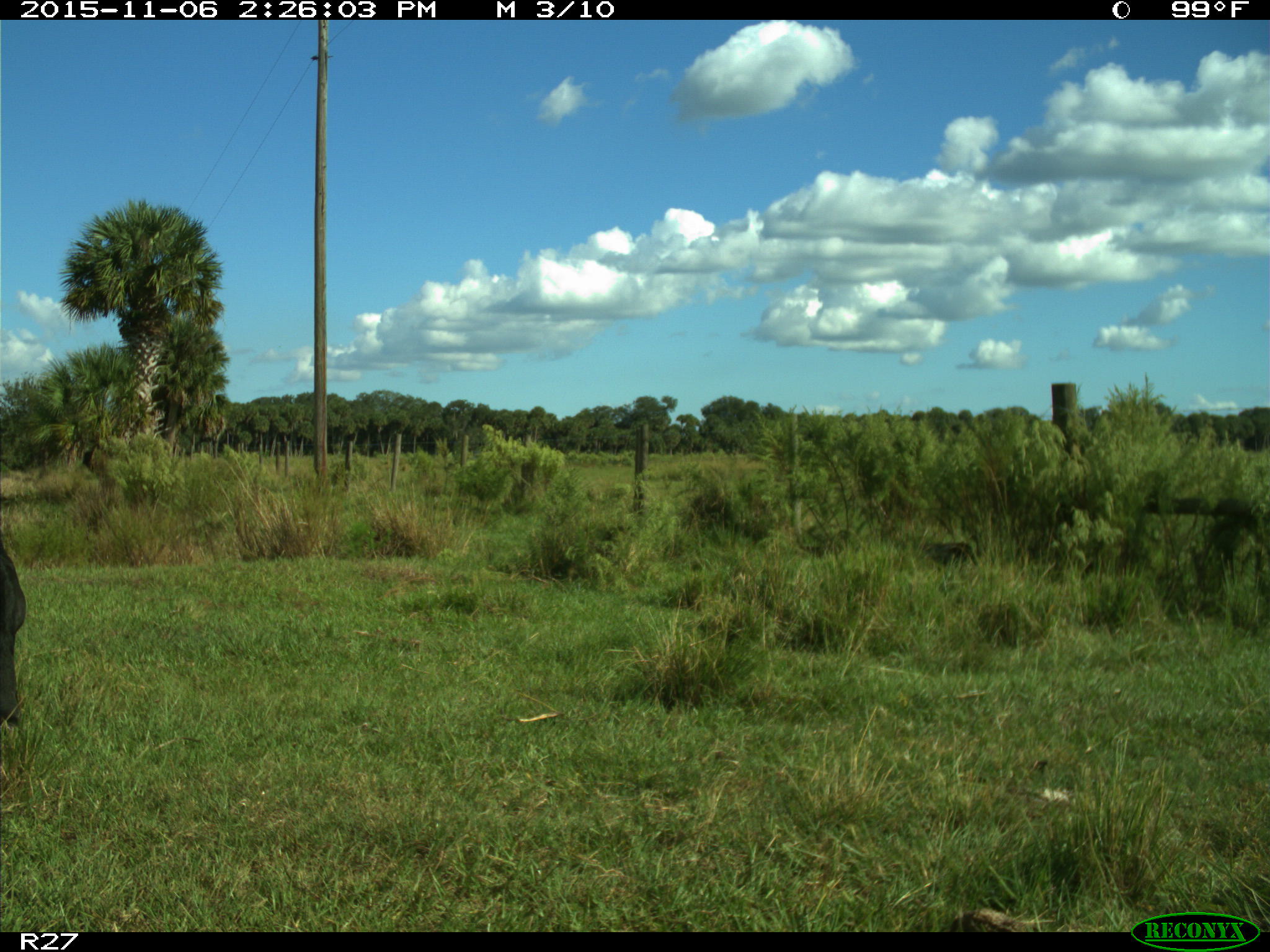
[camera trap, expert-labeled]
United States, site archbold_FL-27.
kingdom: Animalia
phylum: Chordata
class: Mammalia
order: Artiodactyla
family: Bovidae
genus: Bos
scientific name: Bos taurus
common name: domestic cow